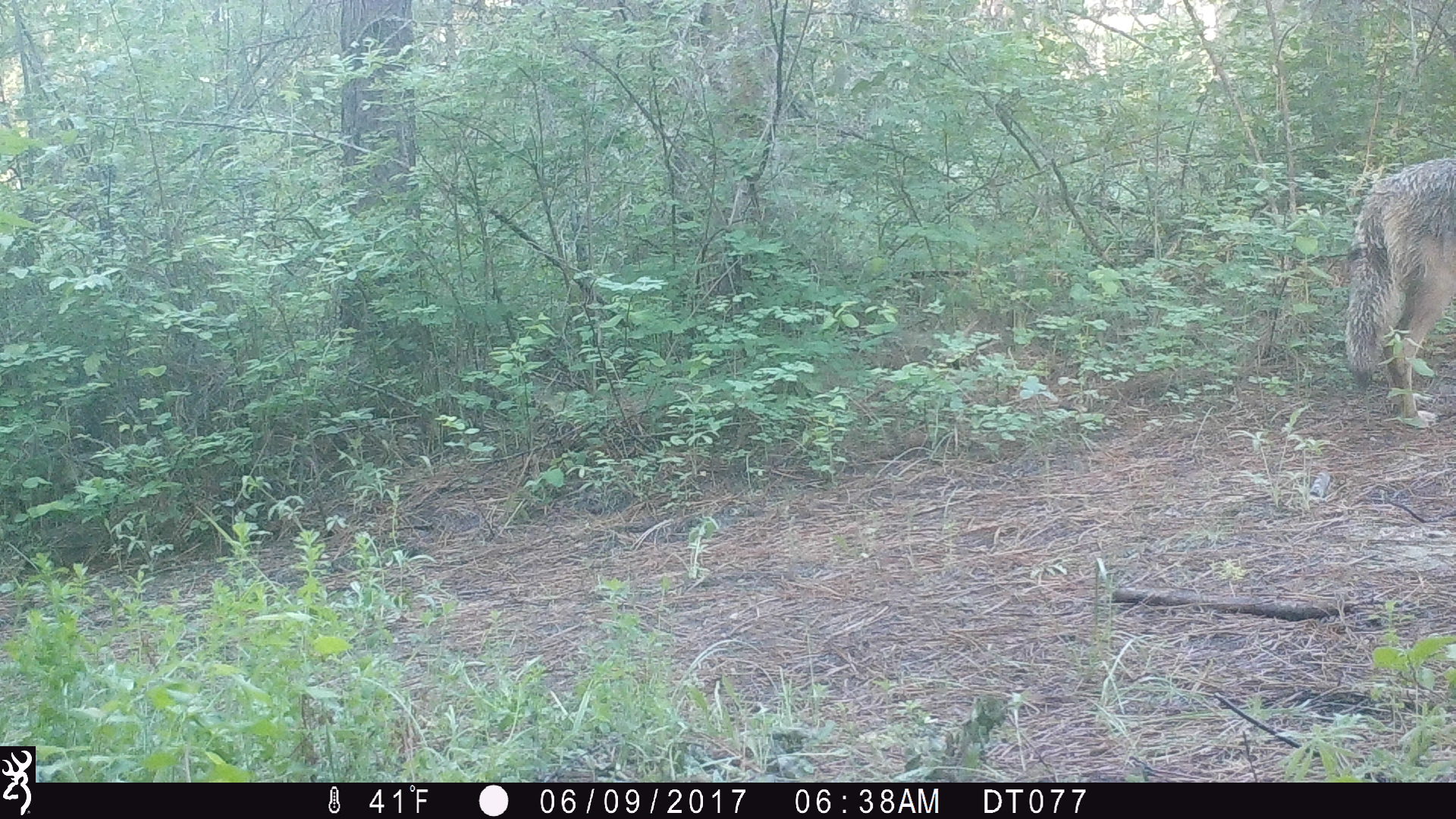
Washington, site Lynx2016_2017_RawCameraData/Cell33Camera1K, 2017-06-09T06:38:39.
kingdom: Animalia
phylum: Chordata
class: Mammalia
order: Carnivora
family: Canidae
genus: Canis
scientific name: Canis latrans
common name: coyote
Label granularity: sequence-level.